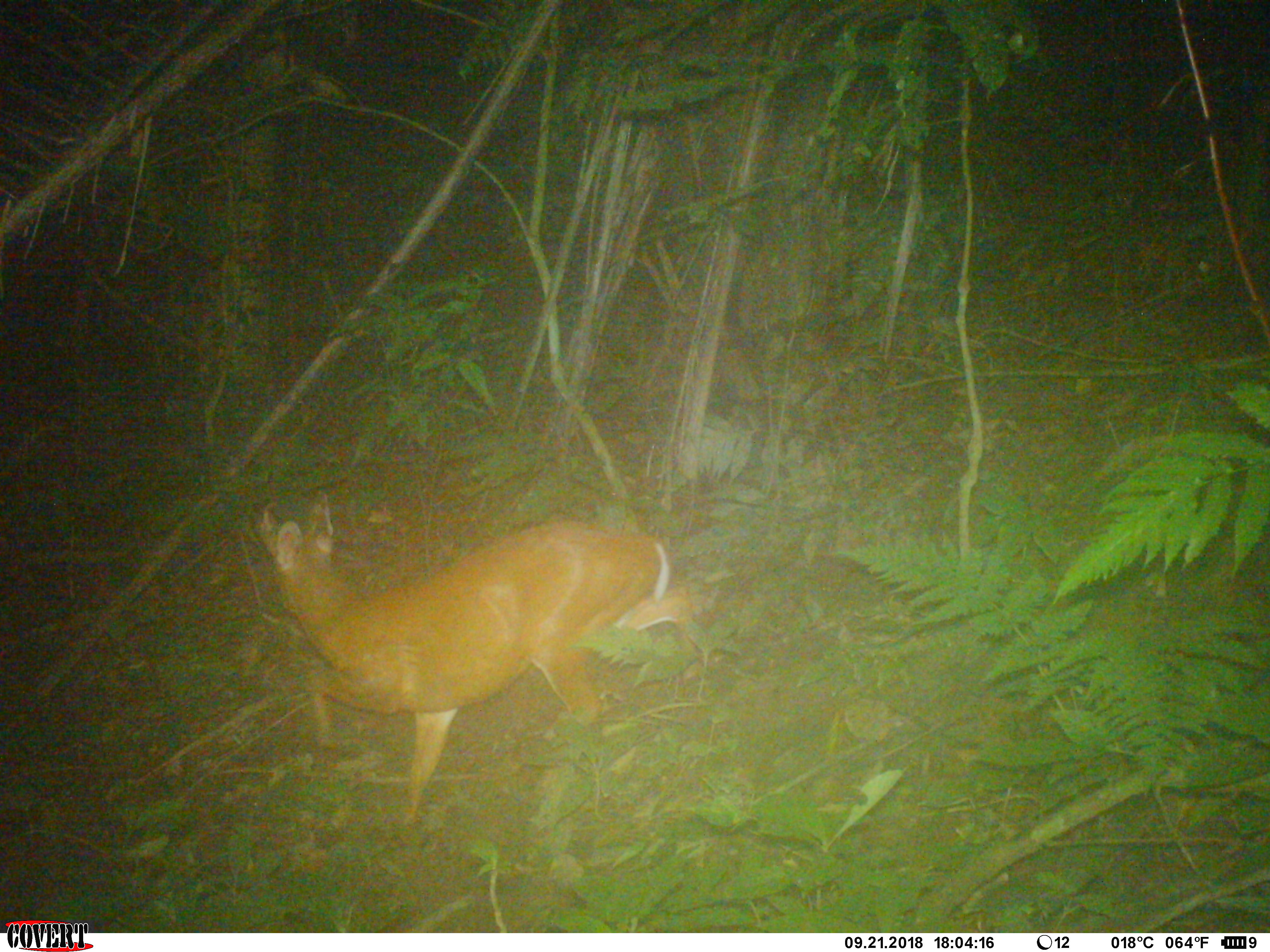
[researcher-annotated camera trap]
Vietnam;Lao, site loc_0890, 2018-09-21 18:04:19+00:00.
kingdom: Animalia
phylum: Chordata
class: Mammalia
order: Artiodactyla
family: Cervidae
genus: Muntiacus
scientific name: Muntiacus muntjak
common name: red muntjac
Red muntjac (Muntiacus muntjak). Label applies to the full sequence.